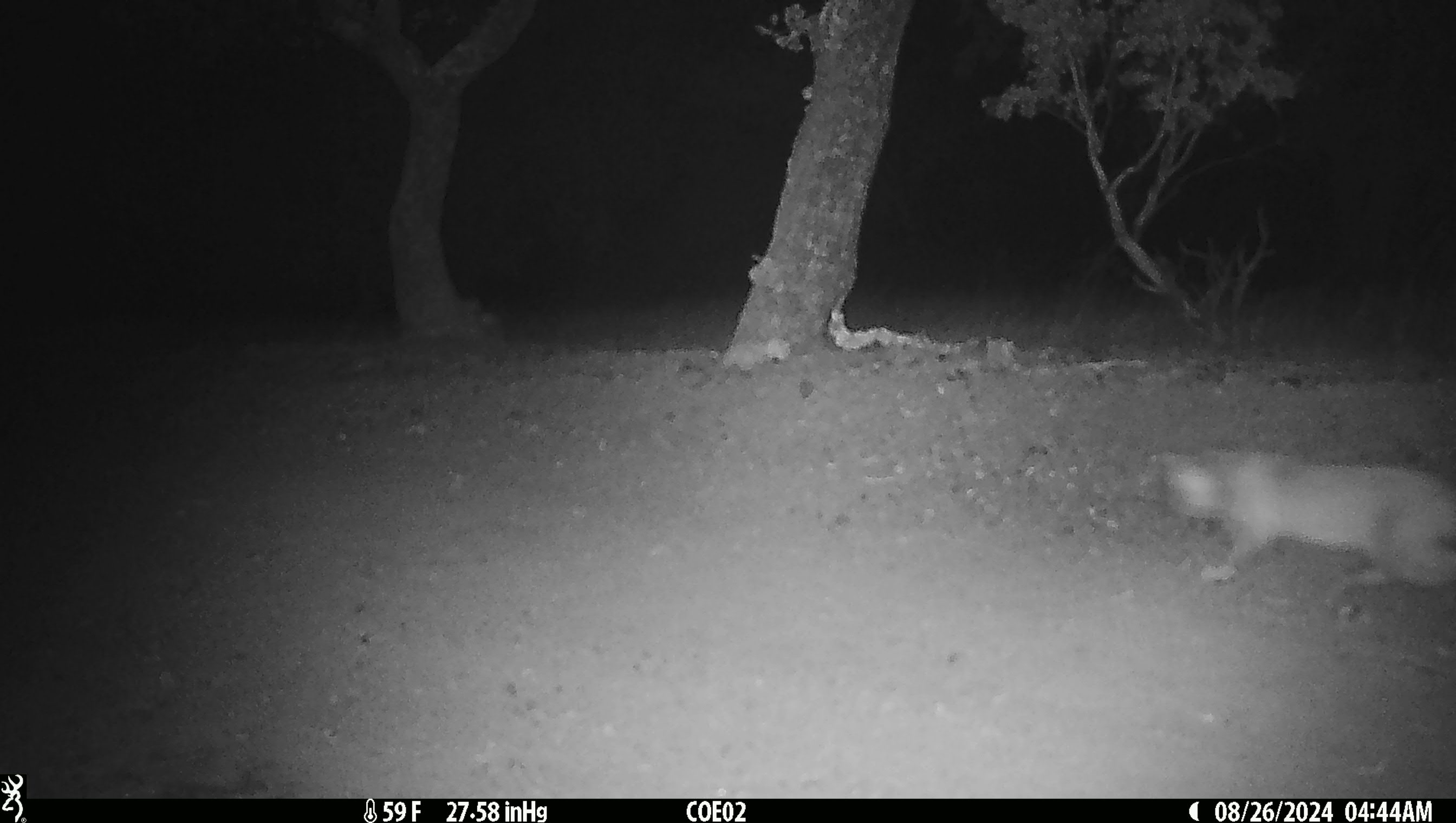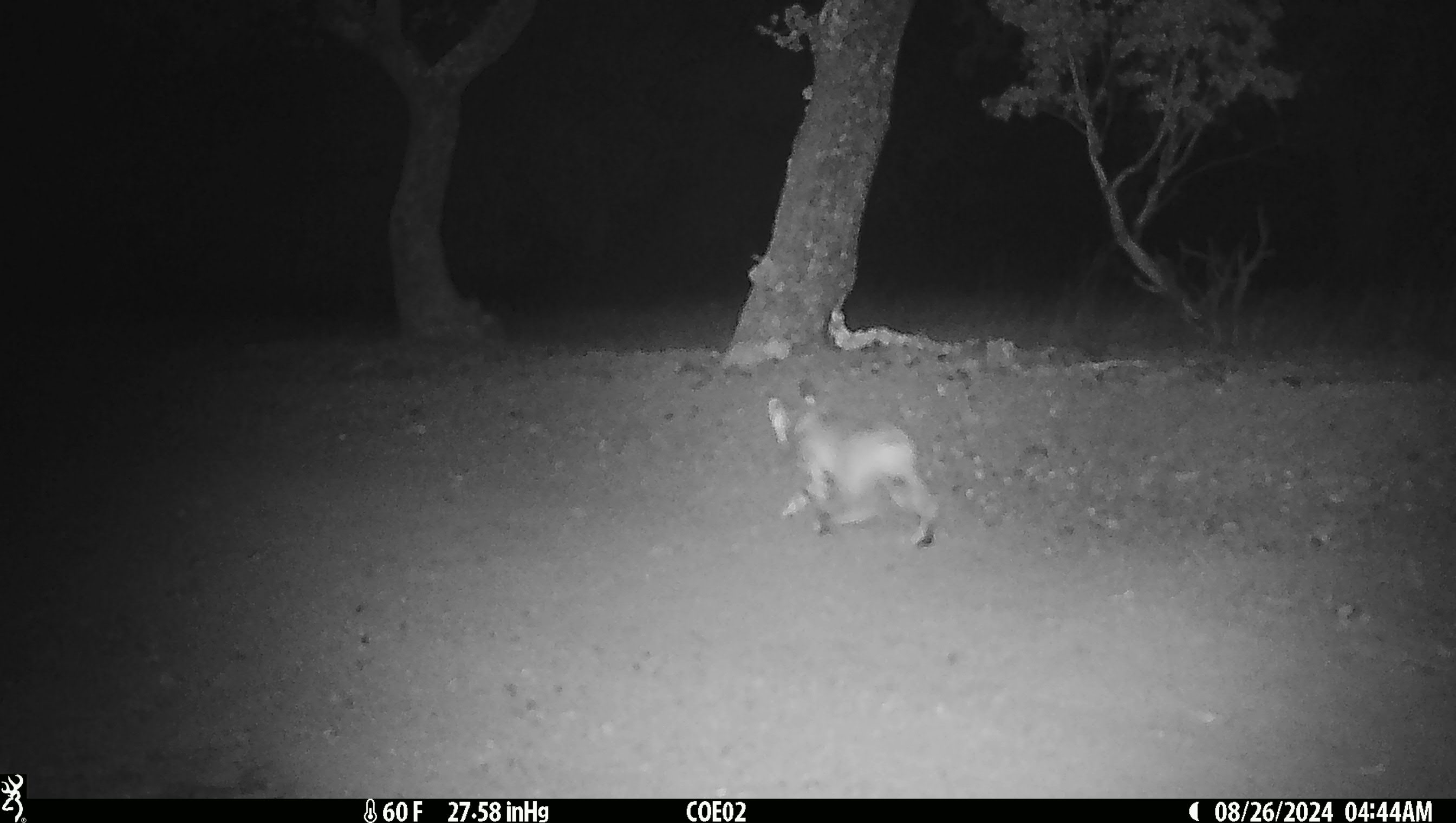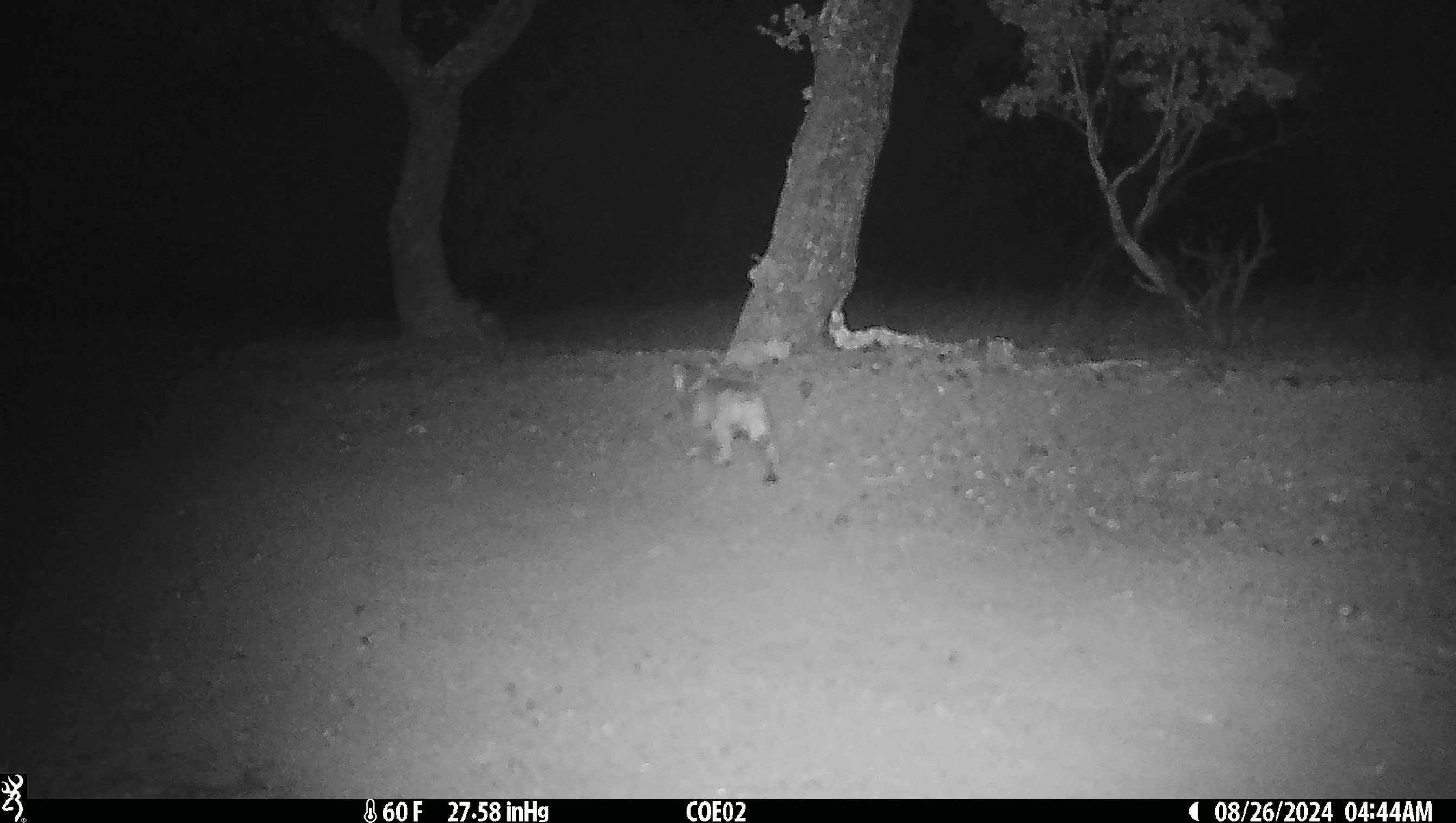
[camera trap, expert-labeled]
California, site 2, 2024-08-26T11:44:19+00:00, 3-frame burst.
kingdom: Animalia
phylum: Chordata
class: Mammalia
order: Carnivora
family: Felidae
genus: Lynx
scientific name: Lynx rufus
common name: bobcat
Bobcat (Lynx rufus).